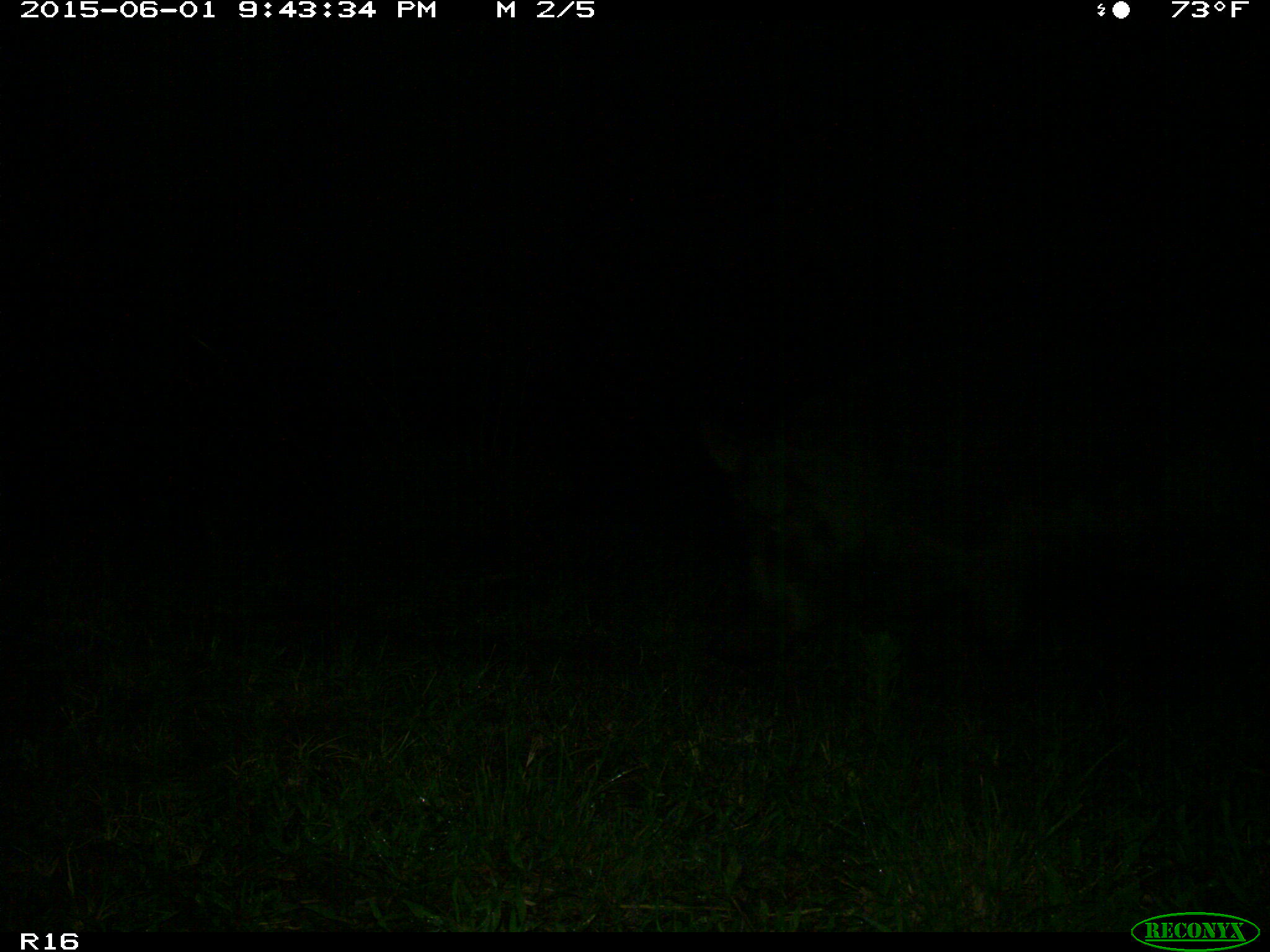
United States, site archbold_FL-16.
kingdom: Animalia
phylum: Chordata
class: Mammalia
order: Artiodactyla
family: Suidae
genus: Sus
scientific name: Sus scrofa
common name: wild boar